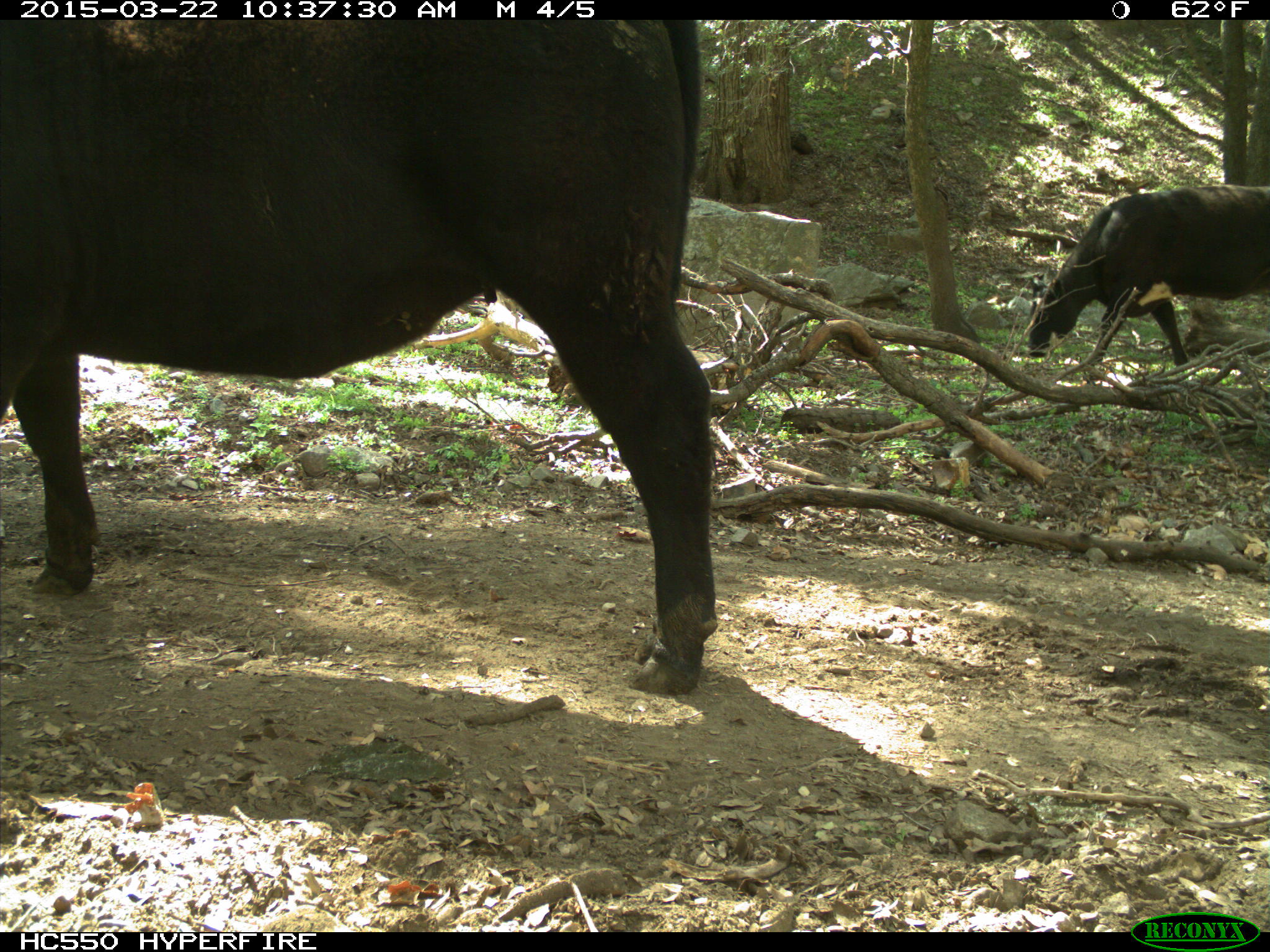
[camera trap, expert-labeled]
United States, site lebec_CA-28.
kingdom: Animalia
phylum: Chordata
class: Mammalia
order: Artiodactyla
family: Bovidae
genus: Bos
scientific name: Bos taurus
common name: domestic cow